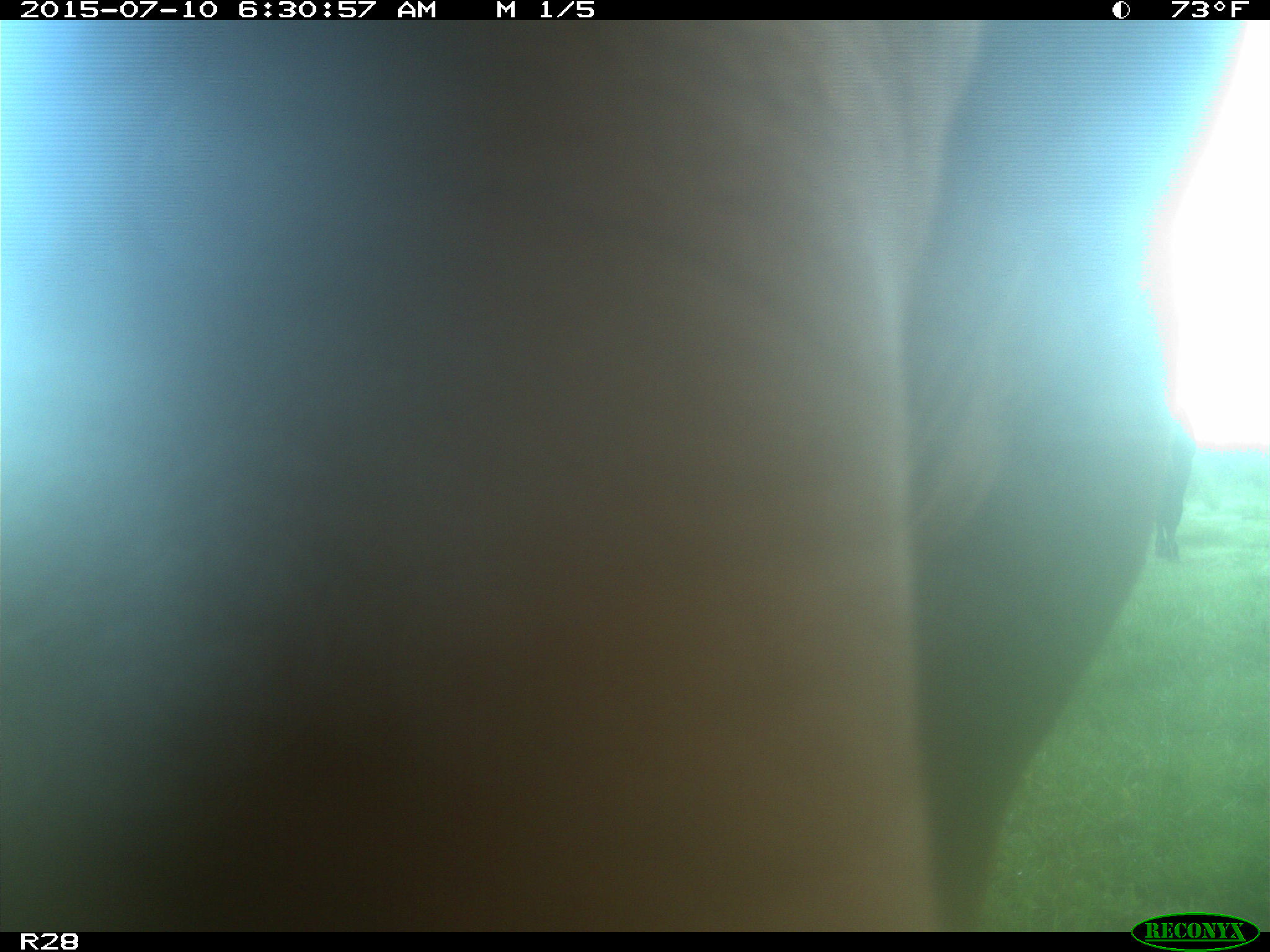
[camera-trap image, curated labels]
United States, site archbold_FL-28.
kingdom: Animalia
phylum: Chordata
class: Mammalia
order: Artiodactyla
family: Bovidae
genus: Bos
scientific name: Bos taurus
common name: domestic cow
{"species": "Bos taurus (domestic cow)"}